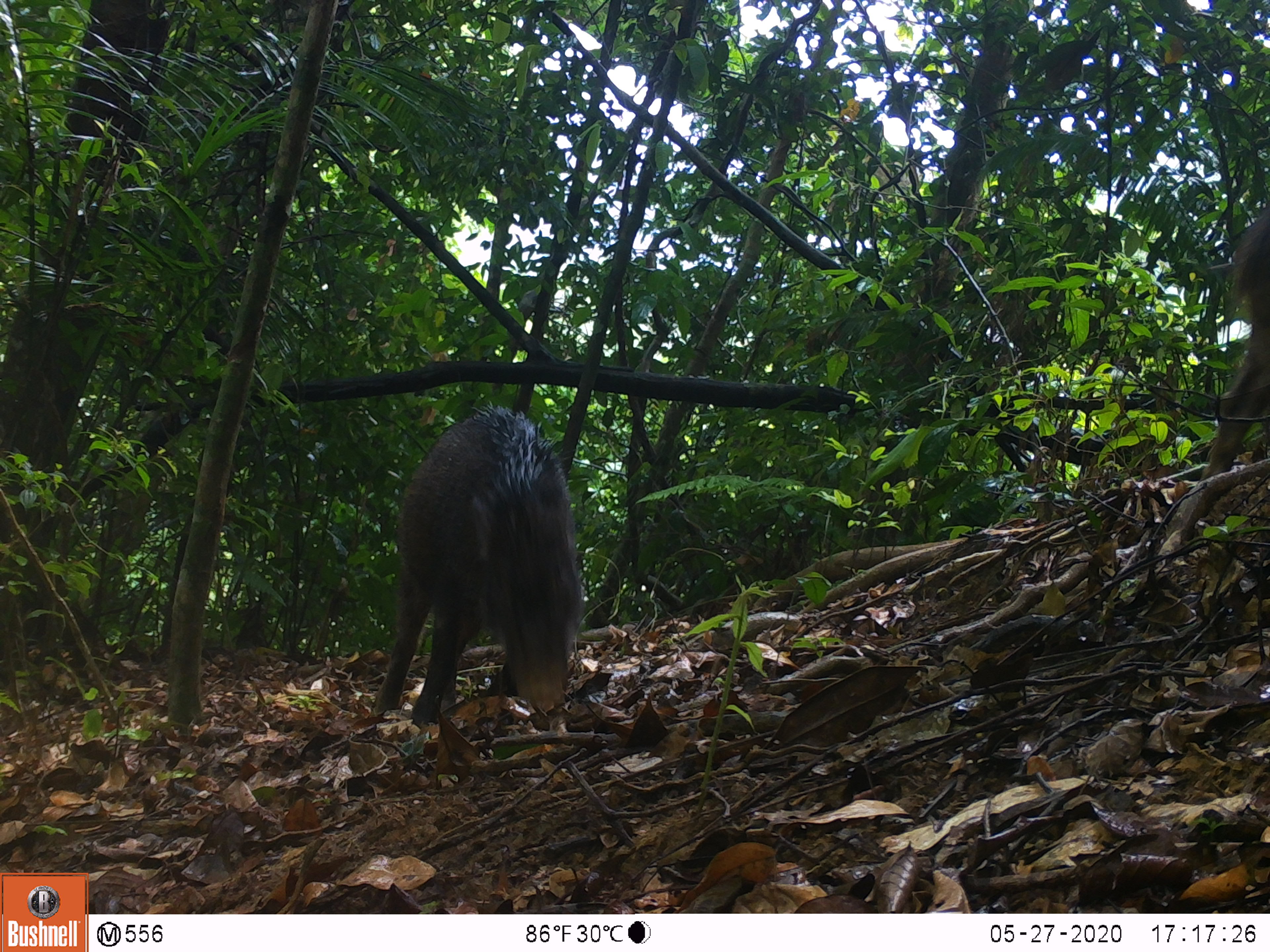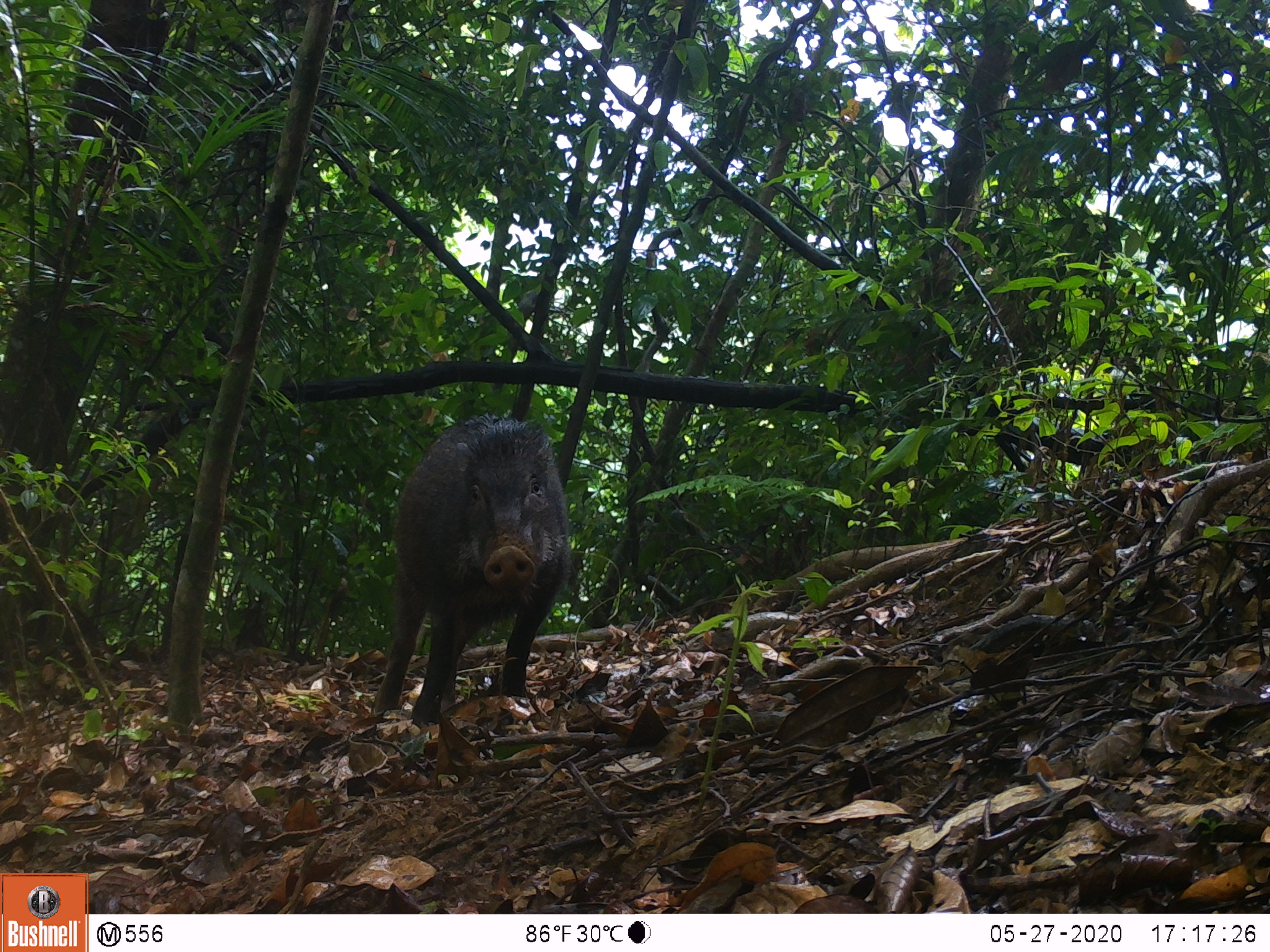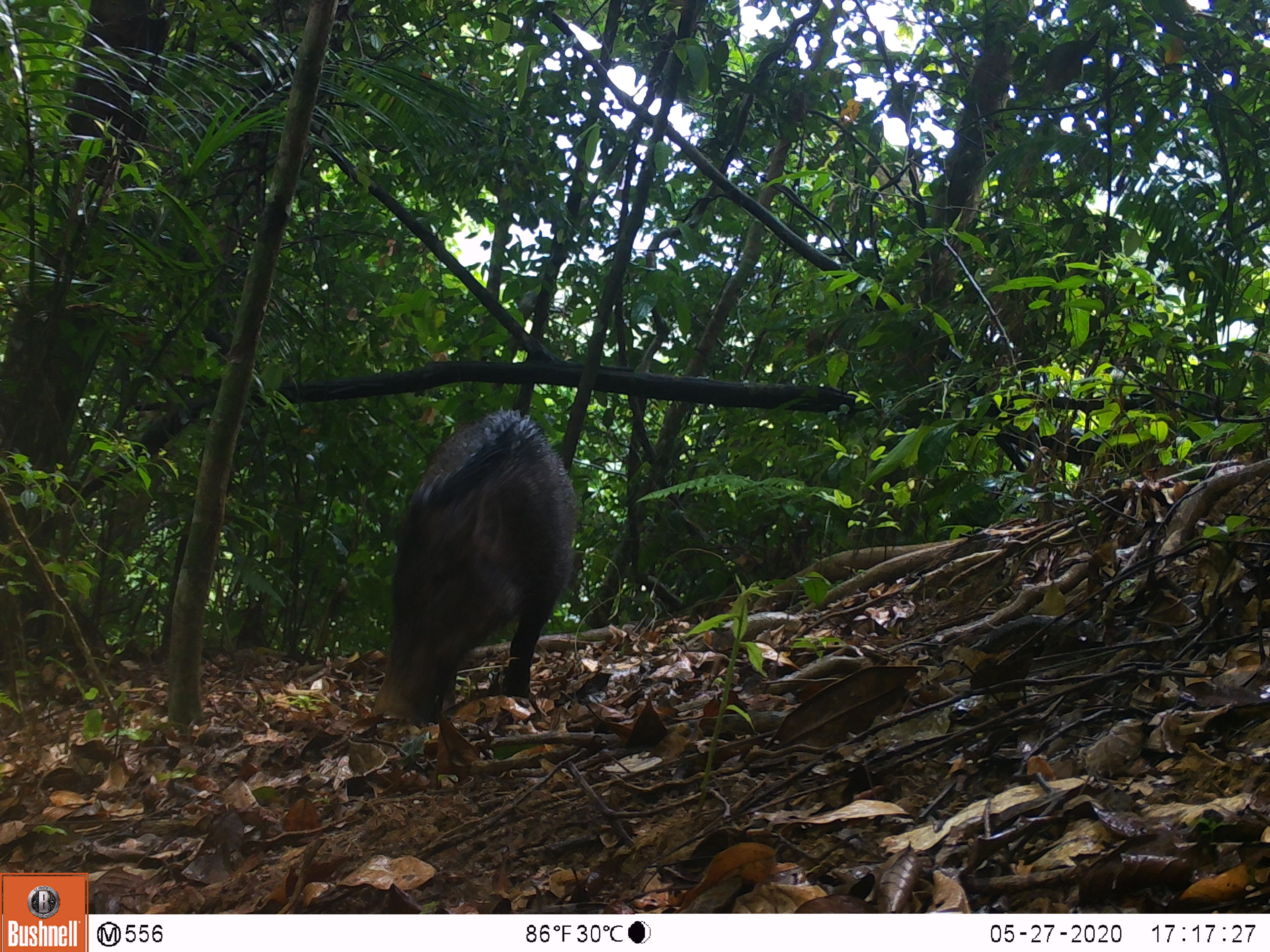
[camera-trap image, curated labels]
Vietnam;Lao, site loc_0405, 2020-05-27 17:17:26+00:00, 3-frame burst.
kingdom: Animalia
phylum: Chordata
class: Mammalia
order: Artiodactyla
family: Suidae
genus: Sus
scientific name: Sus scrofa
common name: eurasian wild pig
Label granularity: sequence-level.